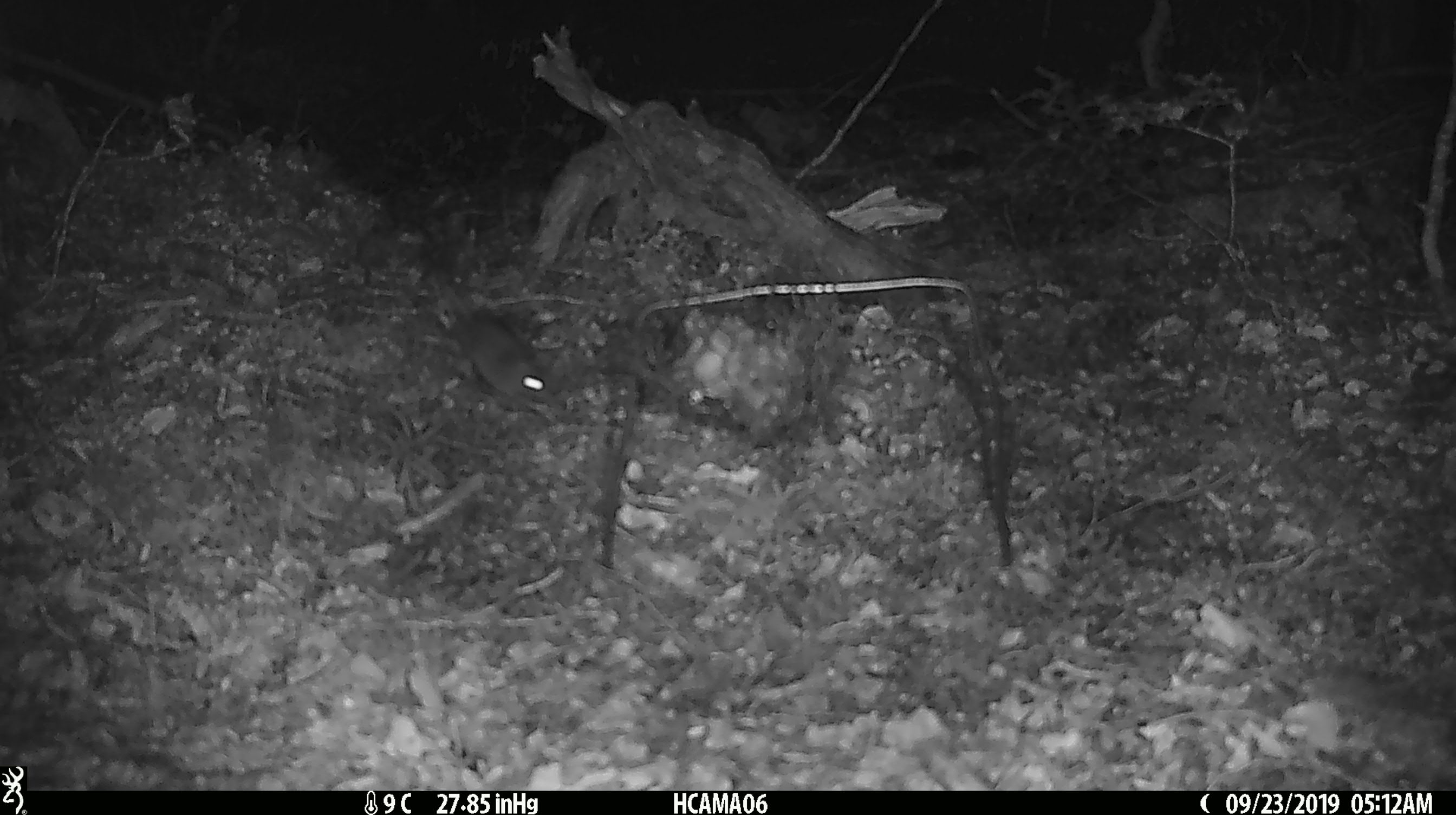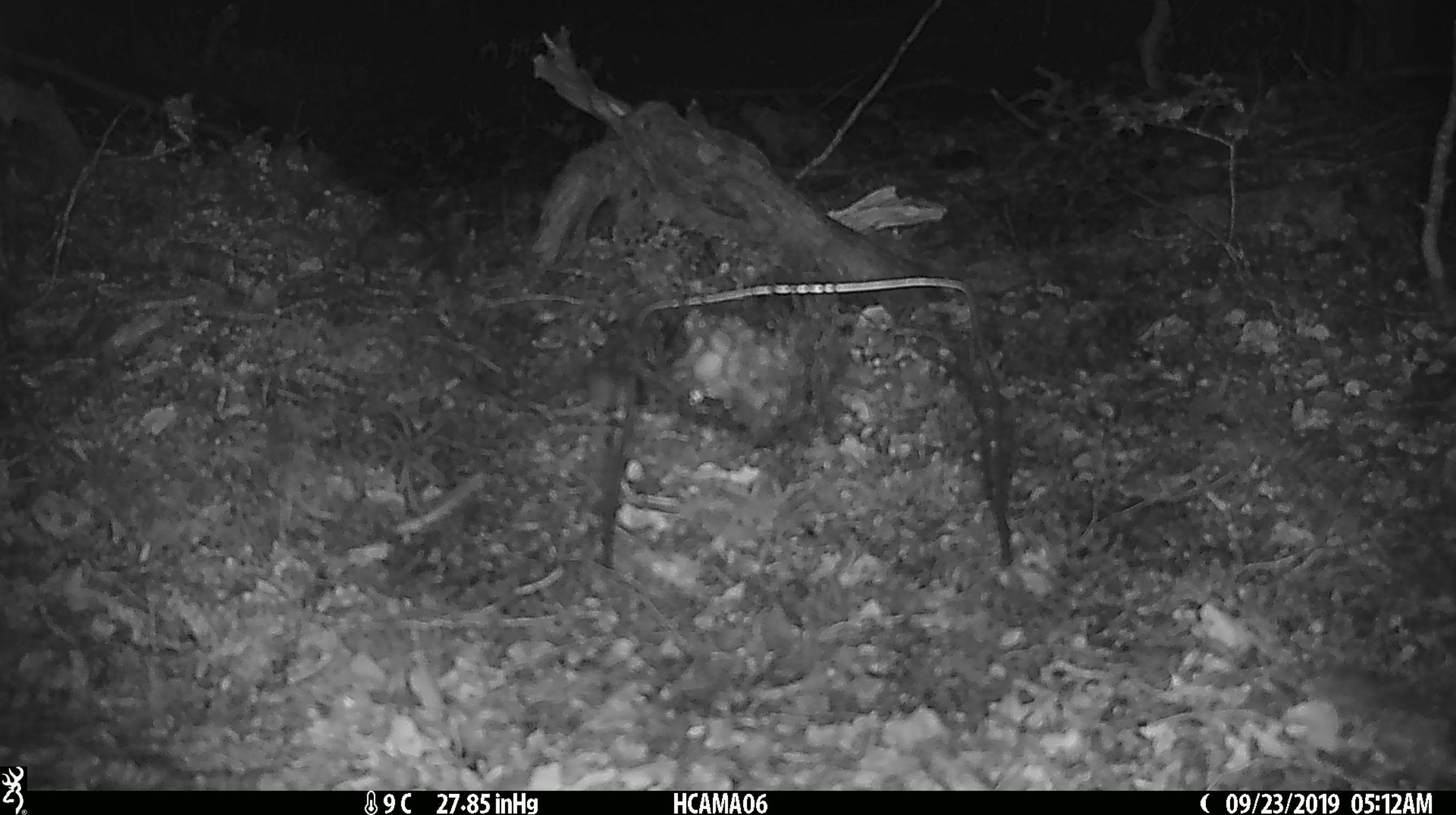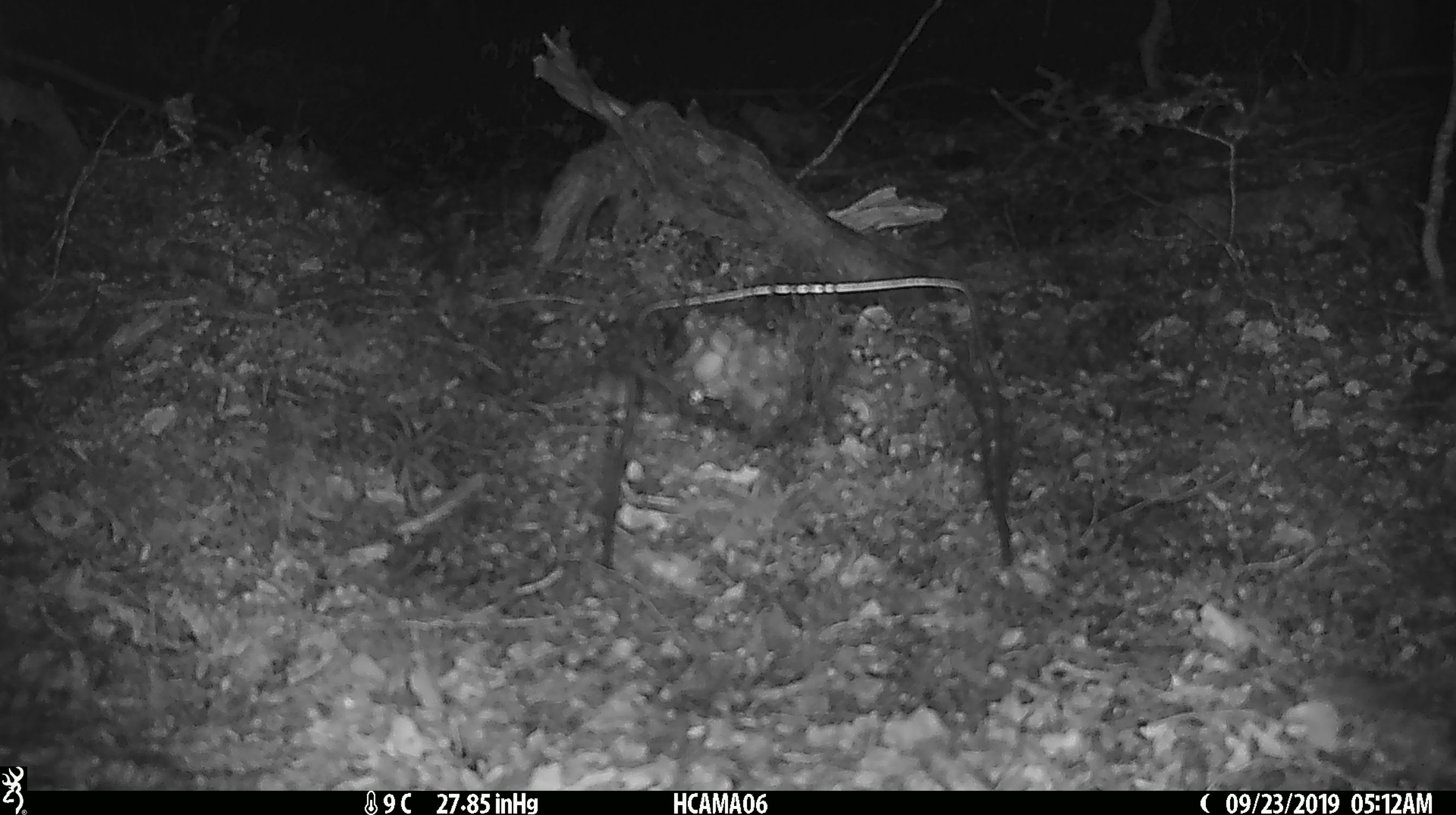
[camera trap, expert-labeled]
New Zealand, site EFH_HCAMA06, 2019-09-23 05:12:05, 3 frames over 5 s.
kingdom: Animalia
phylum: Chordata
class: Mammalia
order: Rodentia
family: Muridae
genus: Mus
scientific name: Mus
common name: mouse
Mouse (Mus).